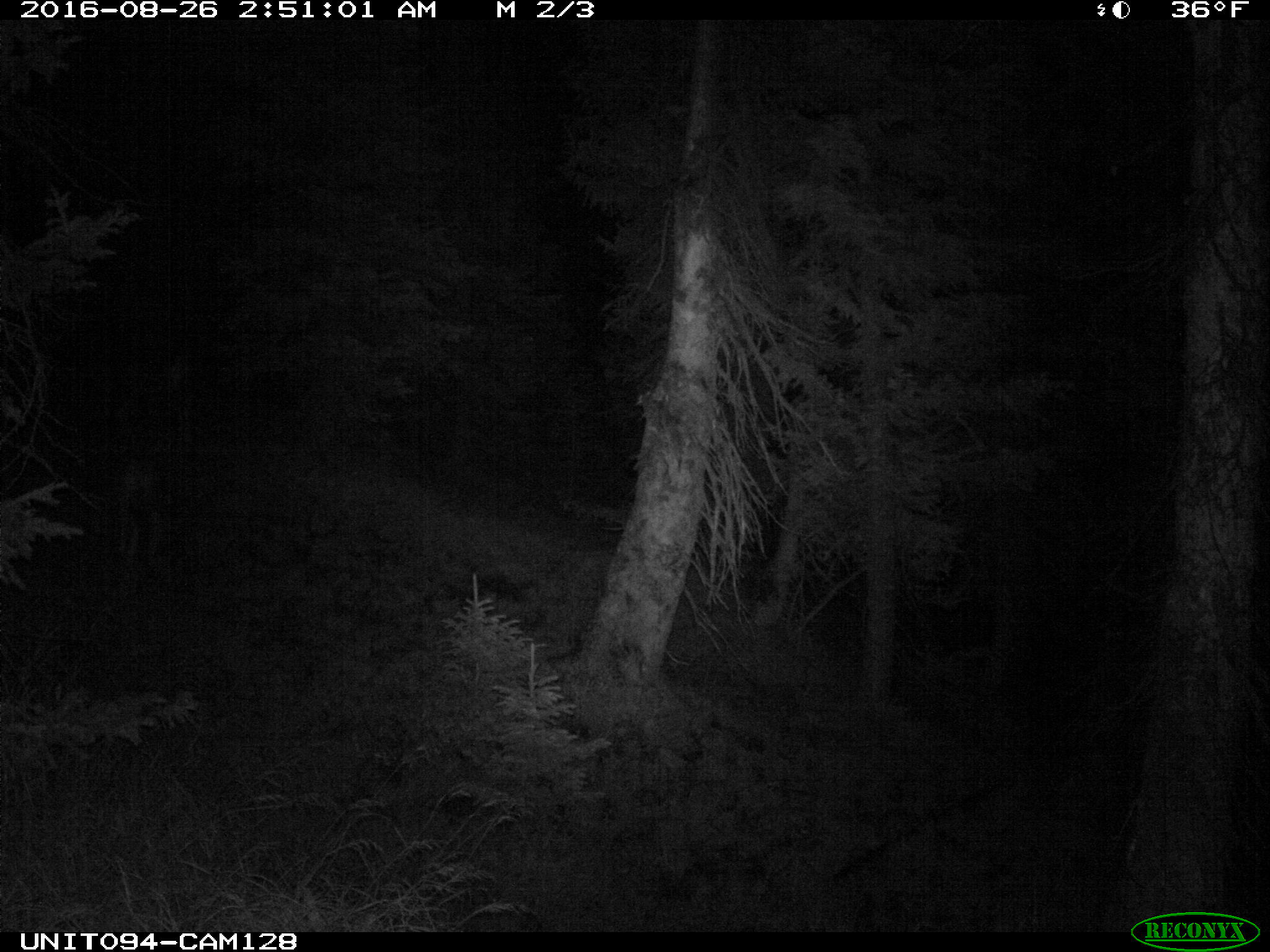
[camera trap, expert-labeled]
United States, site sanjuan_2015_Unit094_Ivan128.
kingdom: Animalia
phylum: Chordata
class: Mammalia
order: Artiodactyla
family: Cervidae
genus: Odocoileus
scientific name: Odocoileus hemionus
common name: mule deer